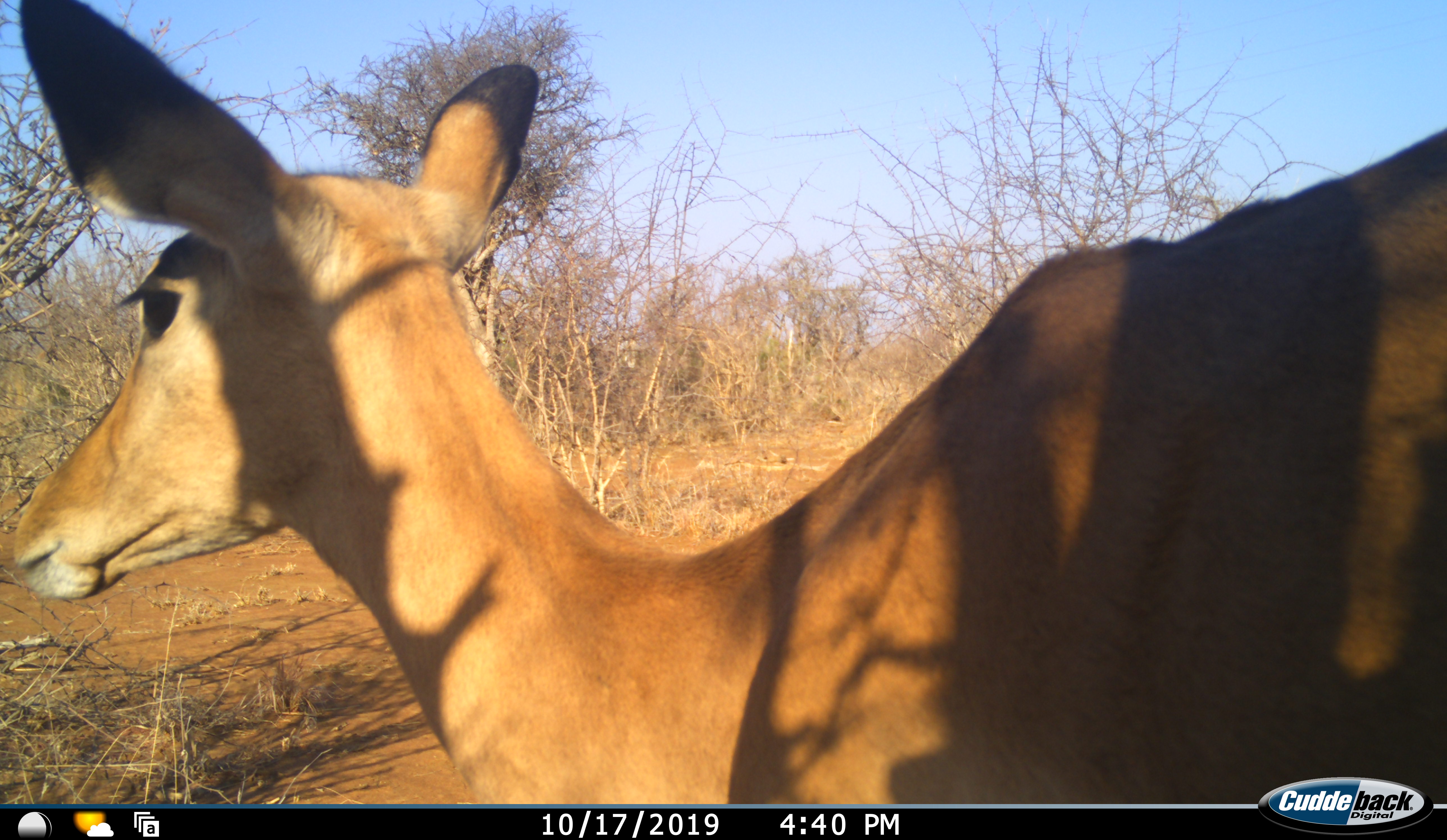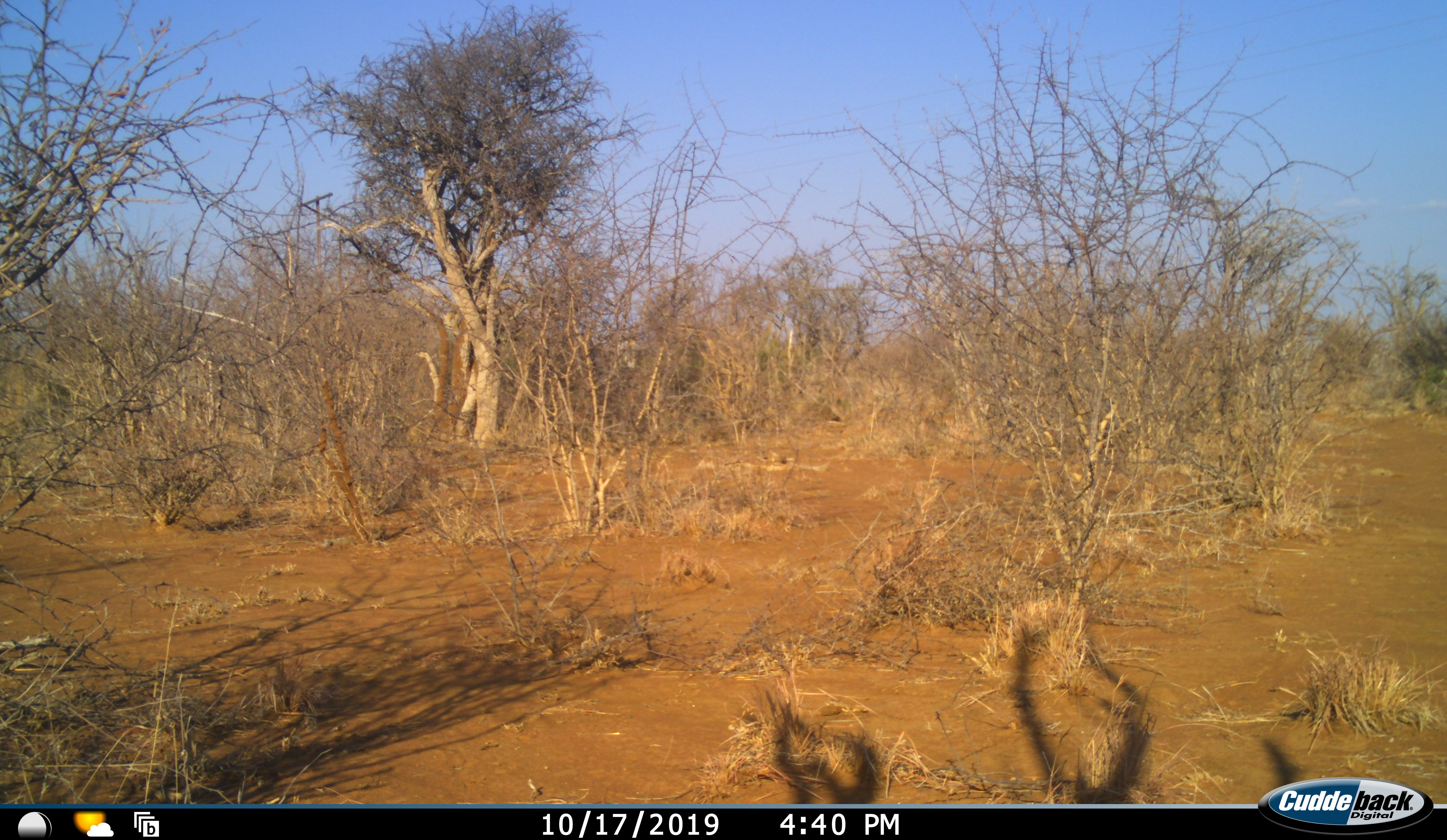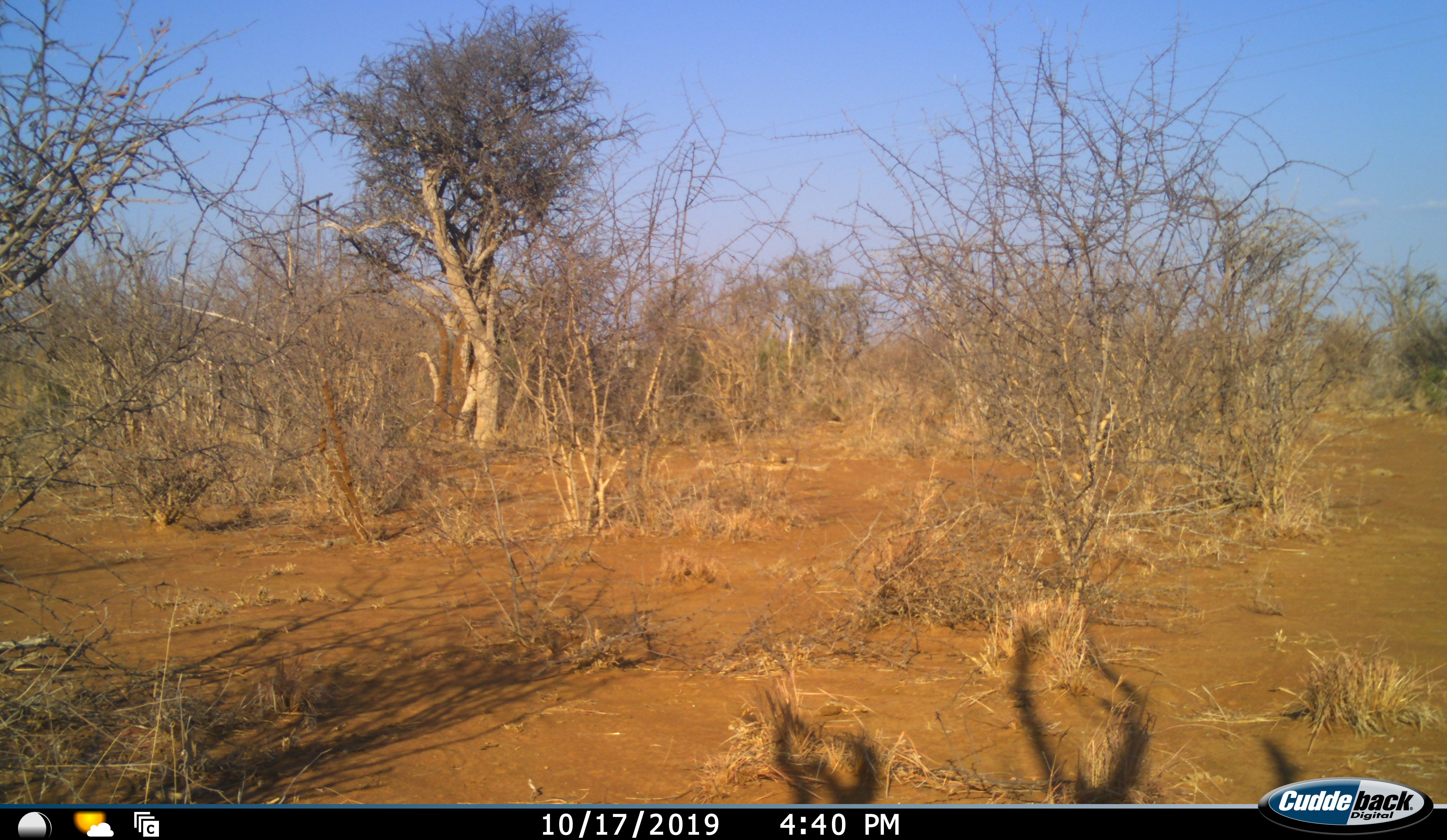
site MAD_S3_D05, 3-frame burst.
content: unidentified animal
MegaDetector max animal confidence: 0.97